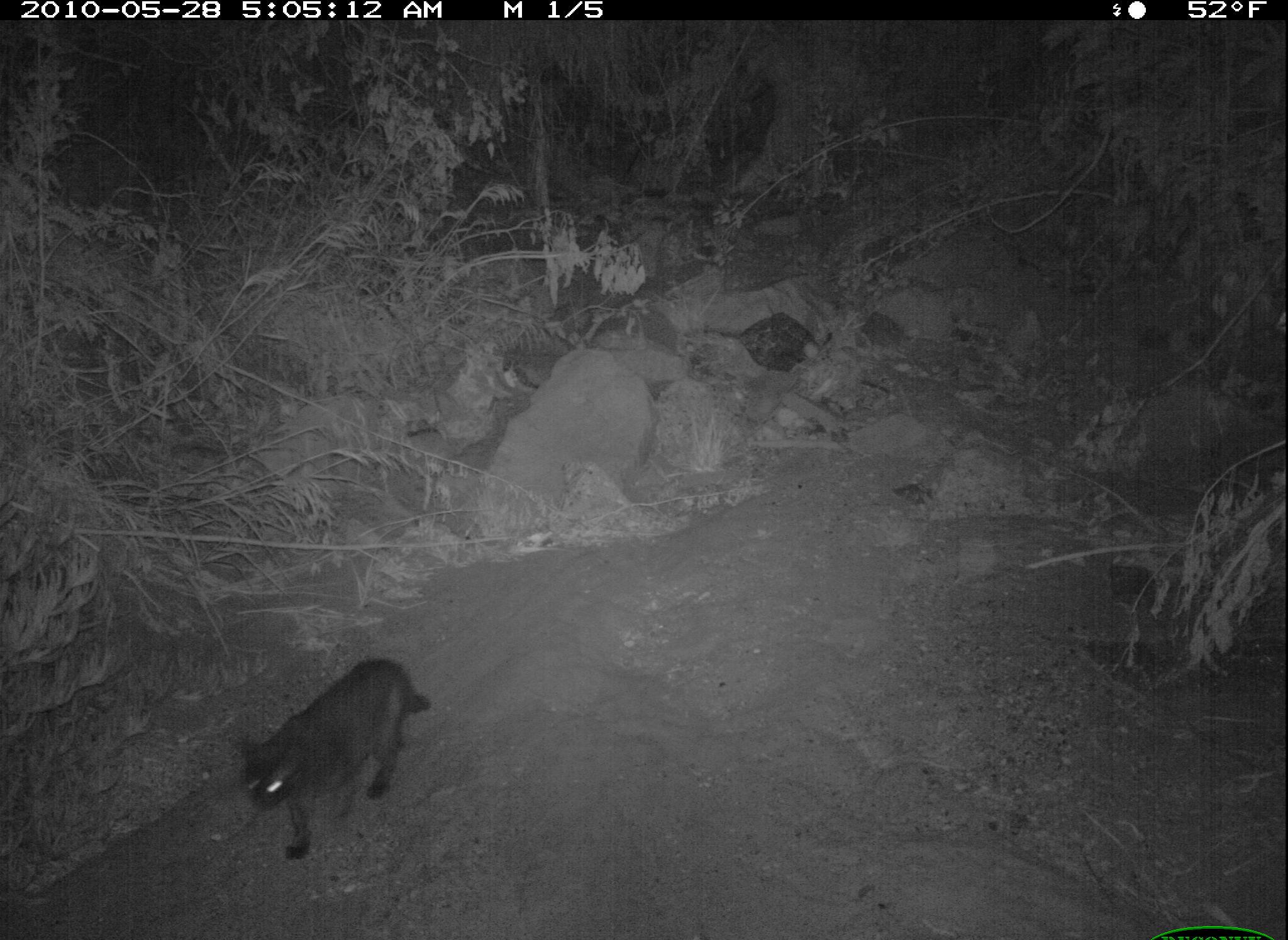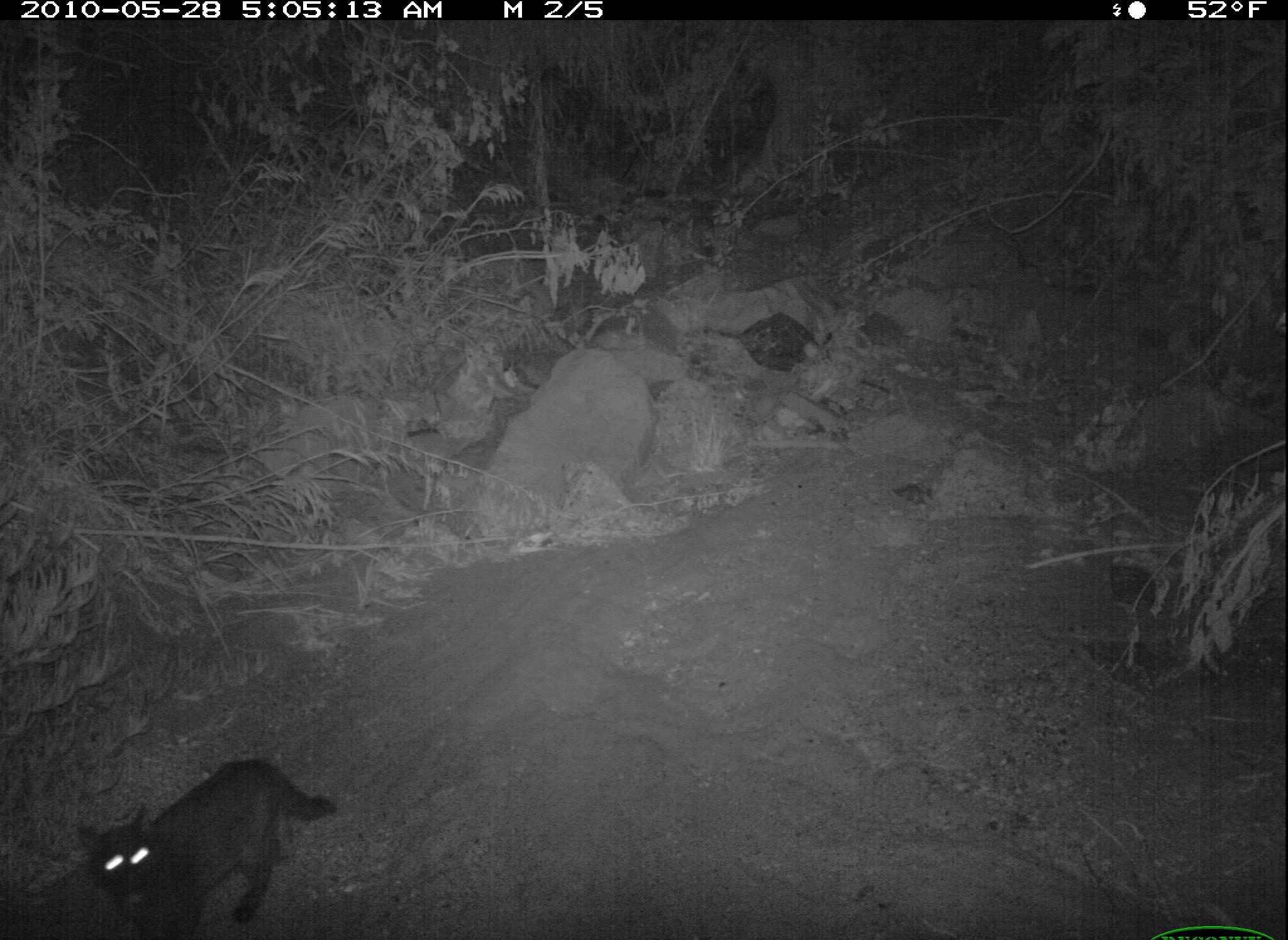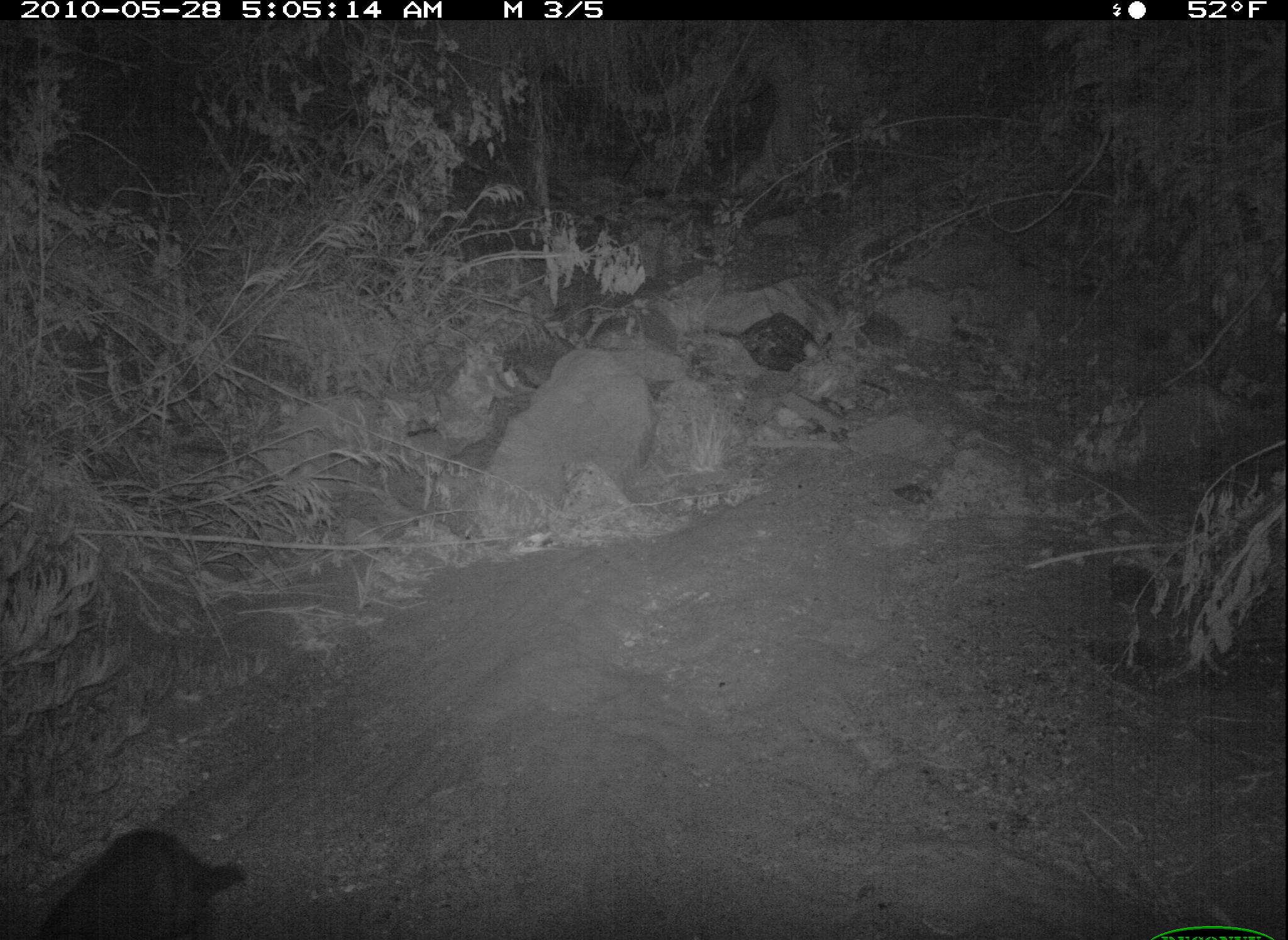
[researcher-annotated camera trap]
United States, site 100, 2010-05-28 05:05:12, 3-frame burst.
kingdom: Animalia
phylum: Chordata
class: Mammalia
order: Carnivora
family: Felidae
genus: Felis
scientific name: Felis catus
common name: cat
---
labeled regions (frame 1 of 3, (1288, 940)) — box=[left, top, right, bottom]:
cat: box=[221, 641, 435, 854]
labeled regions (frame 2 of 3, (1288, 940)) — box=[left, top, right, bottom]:
cat: box=[60, 749, 349, 940]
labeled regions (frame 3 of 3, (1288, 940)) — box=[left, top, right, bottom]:
cat: box=[6, 817, 251, 940]